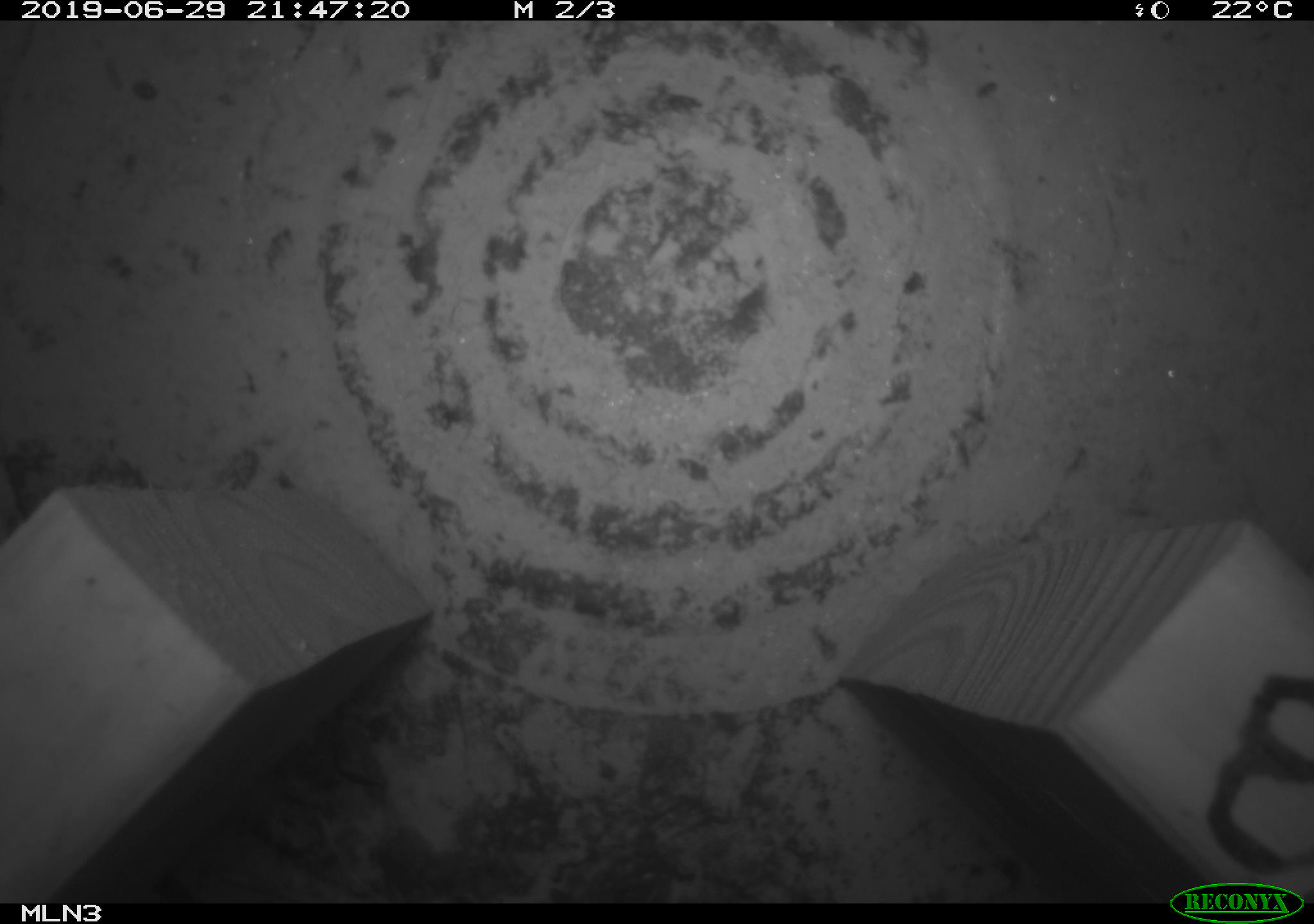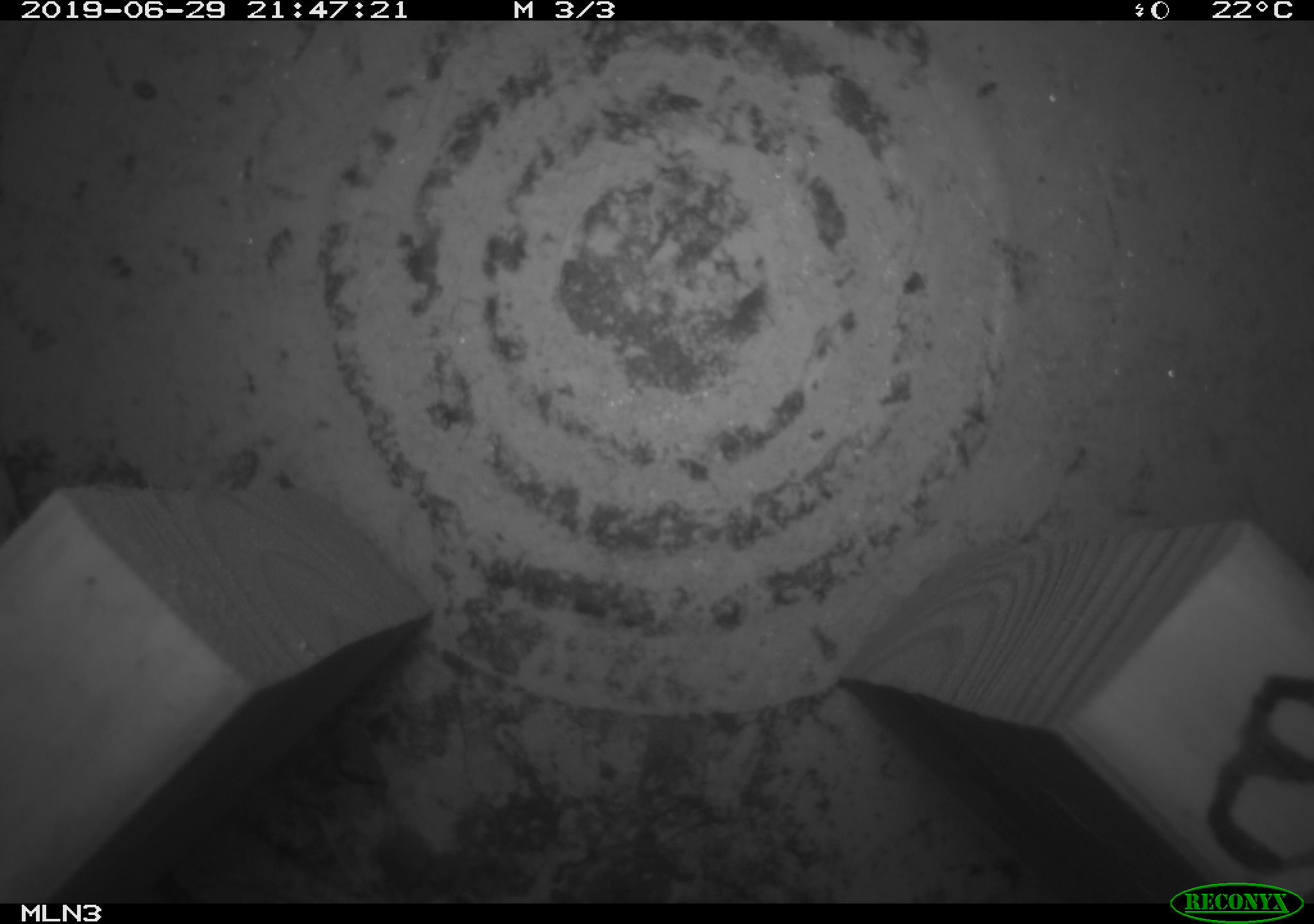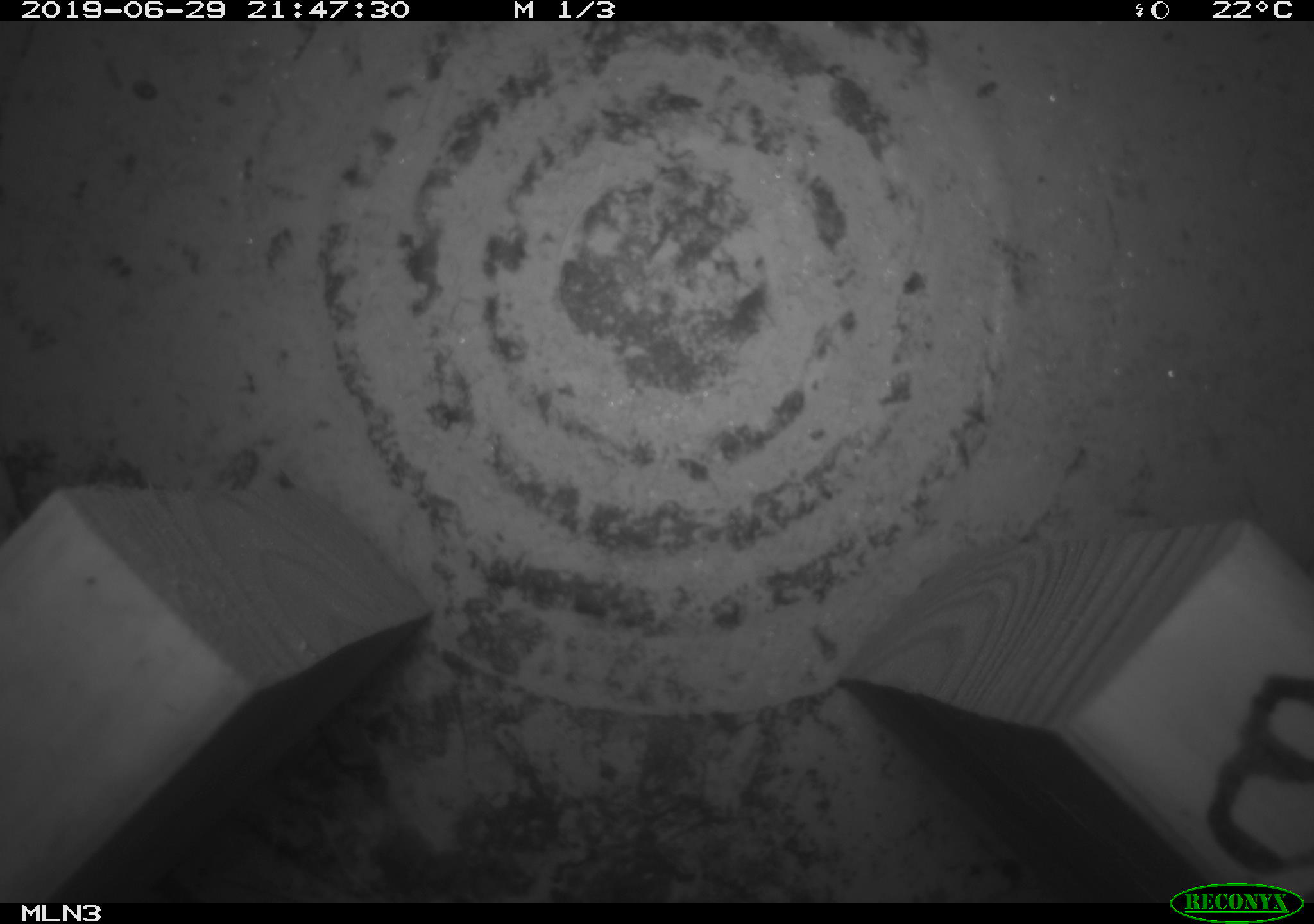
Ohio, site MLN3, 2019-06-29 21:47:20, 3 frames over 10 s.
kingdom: Animalia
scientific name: Animalia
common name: animal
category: invertebrate